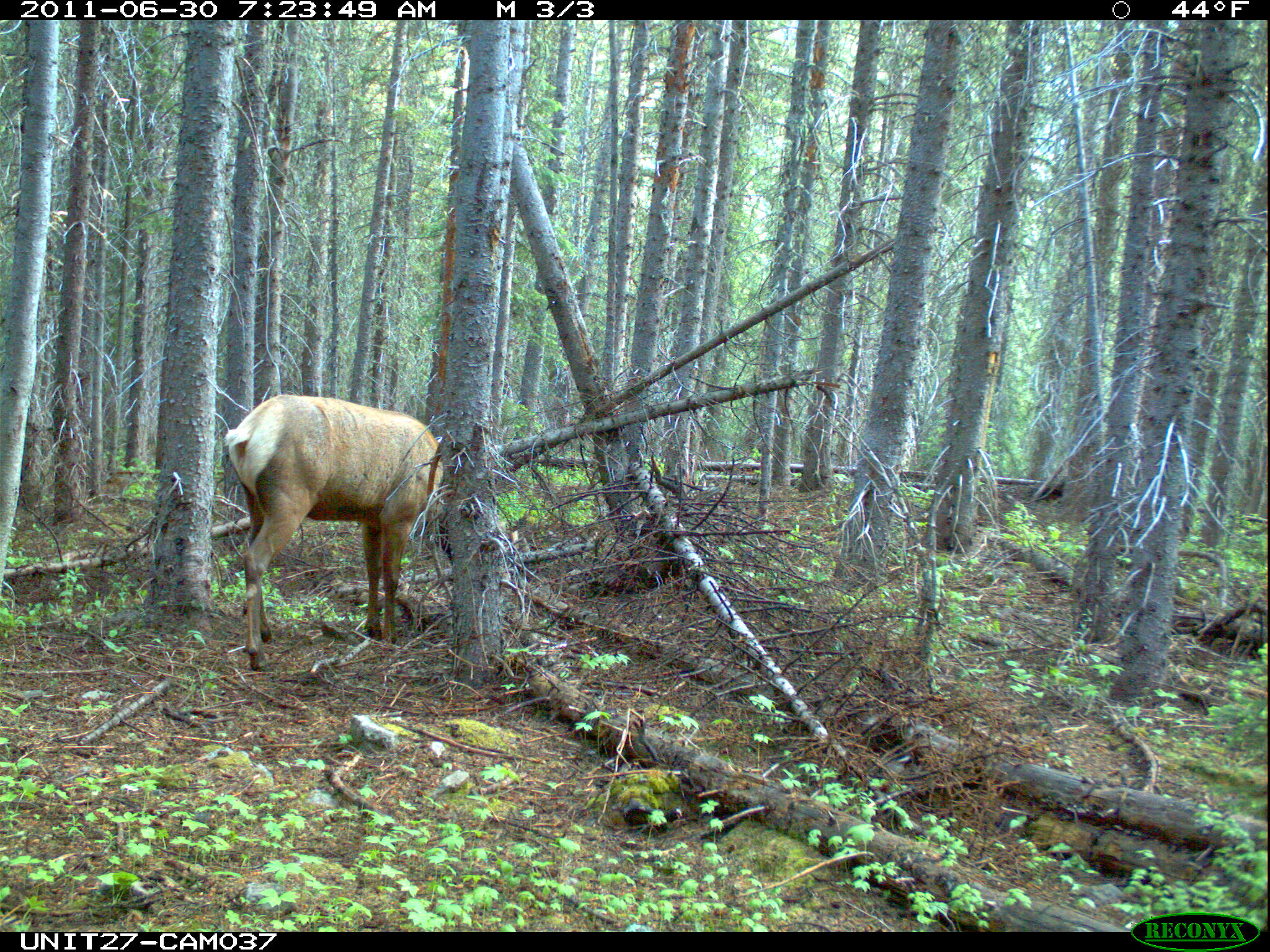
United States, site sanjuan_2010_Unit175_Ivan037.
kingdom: Animalia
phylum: Chordata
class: Mammalia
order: Artiodactyla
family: Cervidae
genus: Cervus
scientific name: Cervus elaphus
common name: red deer